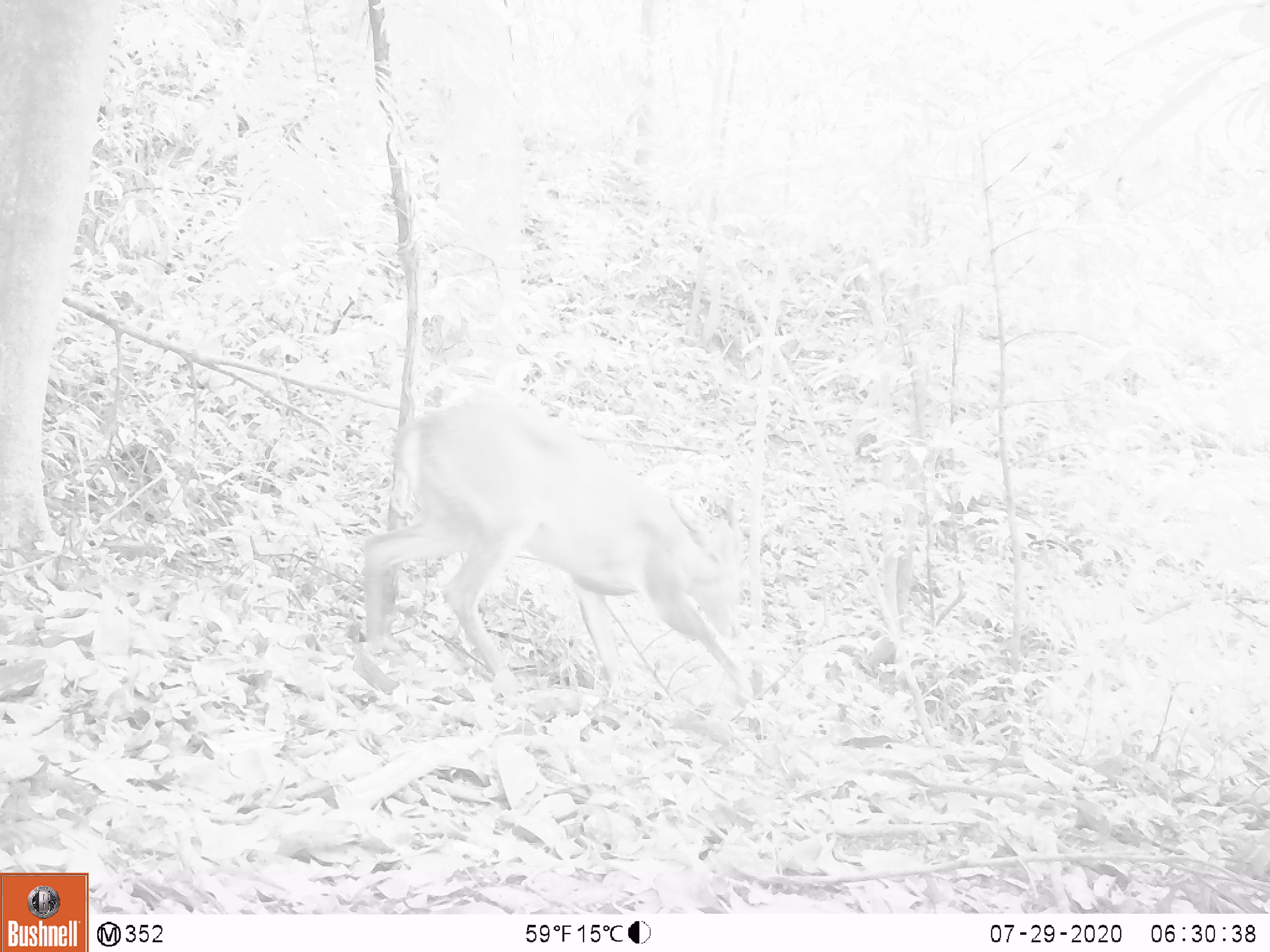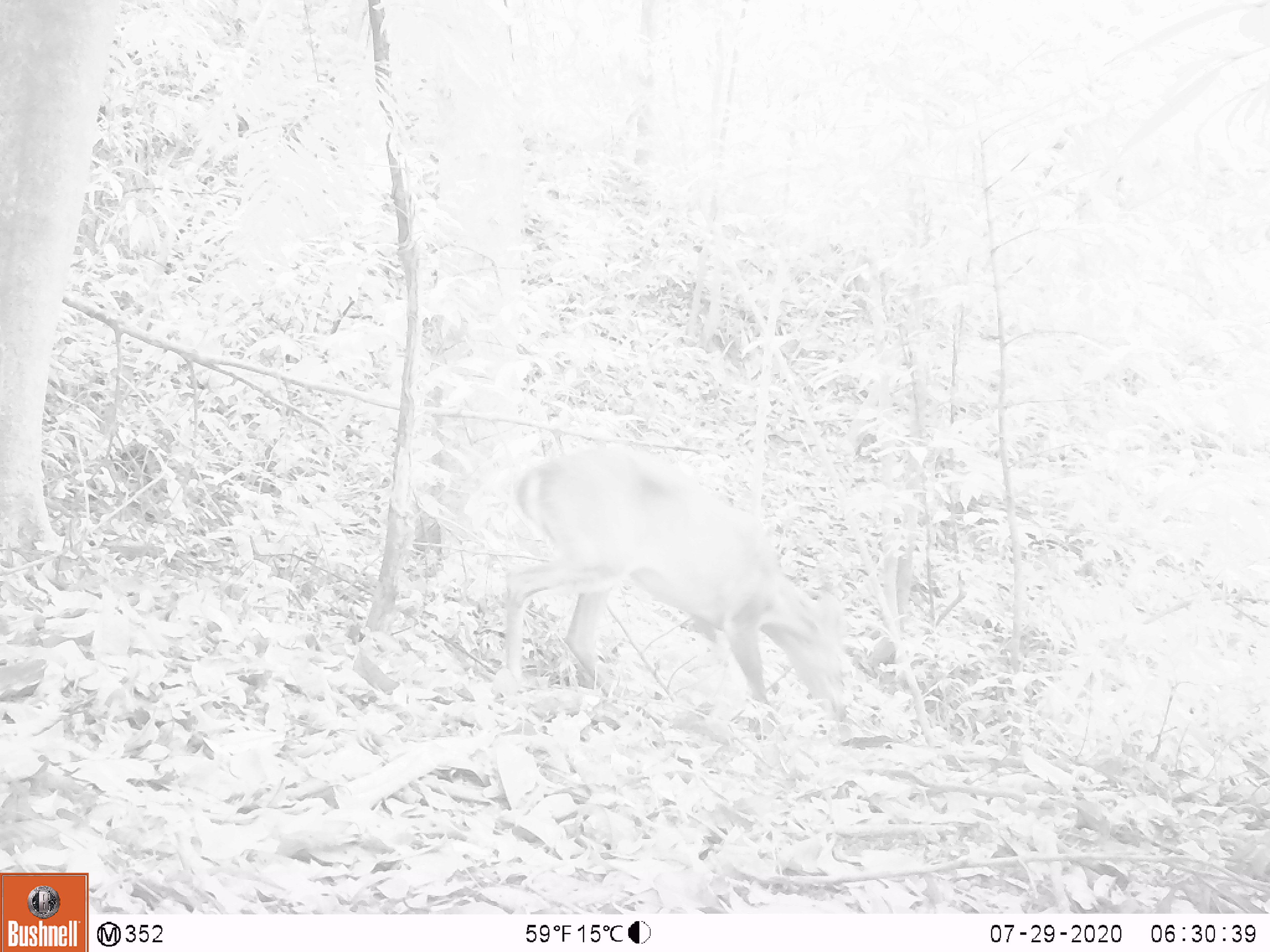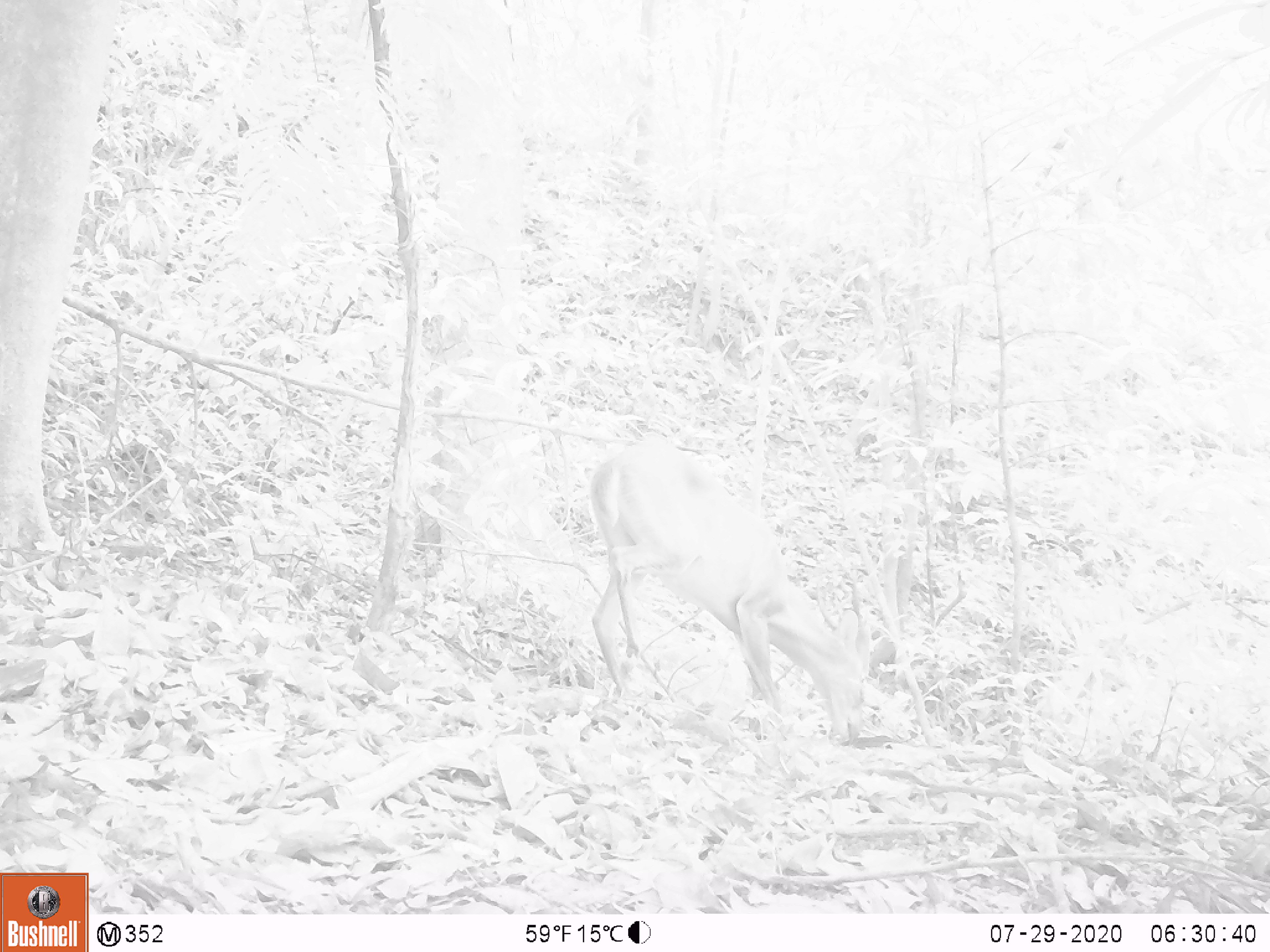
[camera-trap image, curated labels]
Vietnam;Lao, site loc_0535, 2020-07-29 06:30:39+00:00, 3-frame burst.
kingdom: Animalia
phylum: Chordata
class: Mammalia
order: Artiodactyla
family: Cervidae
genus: Muntiacus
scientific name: Muntiacus vuquangensis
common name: large-antlered muntjac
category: large antlered muntjac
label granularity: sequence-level